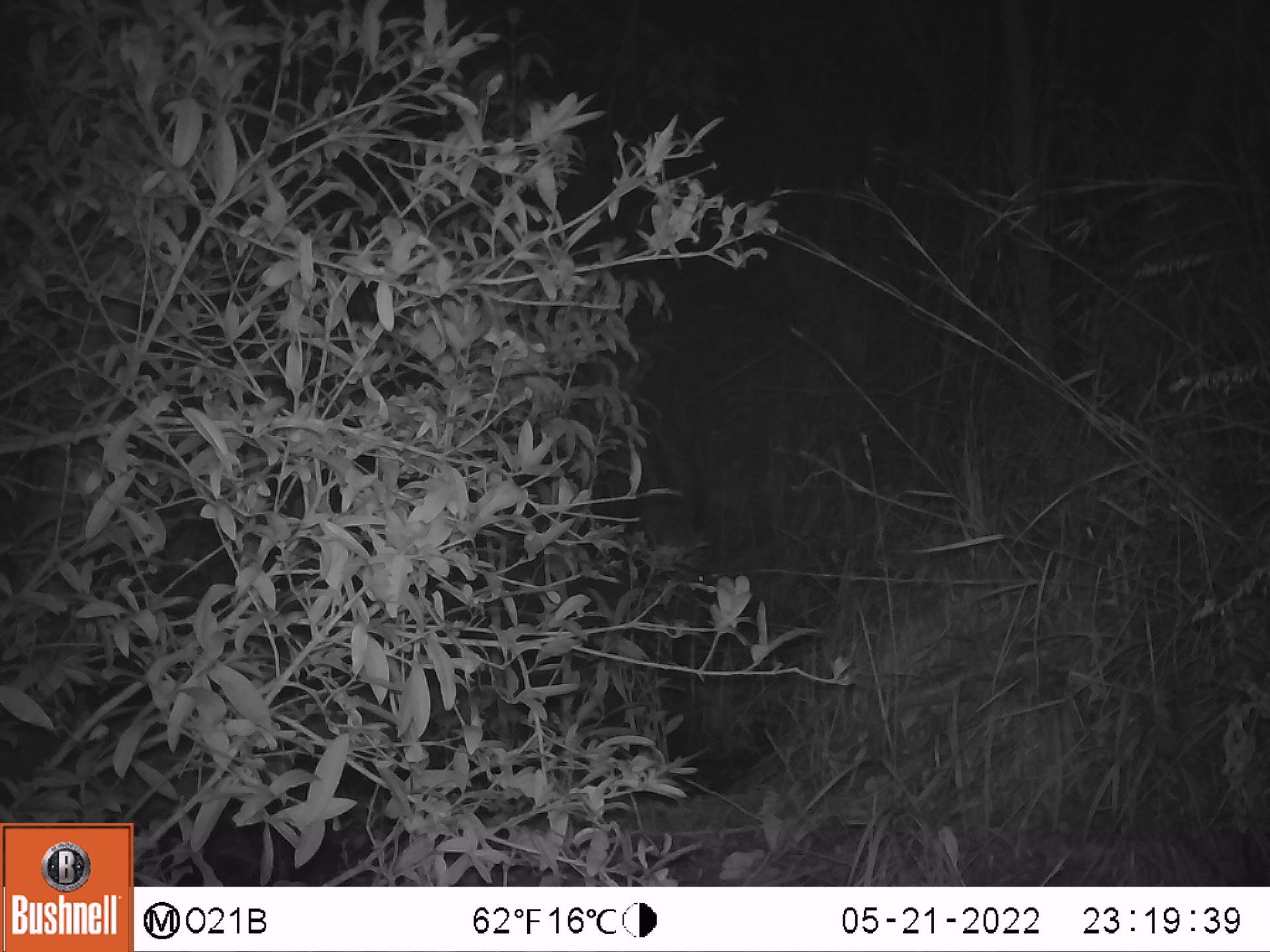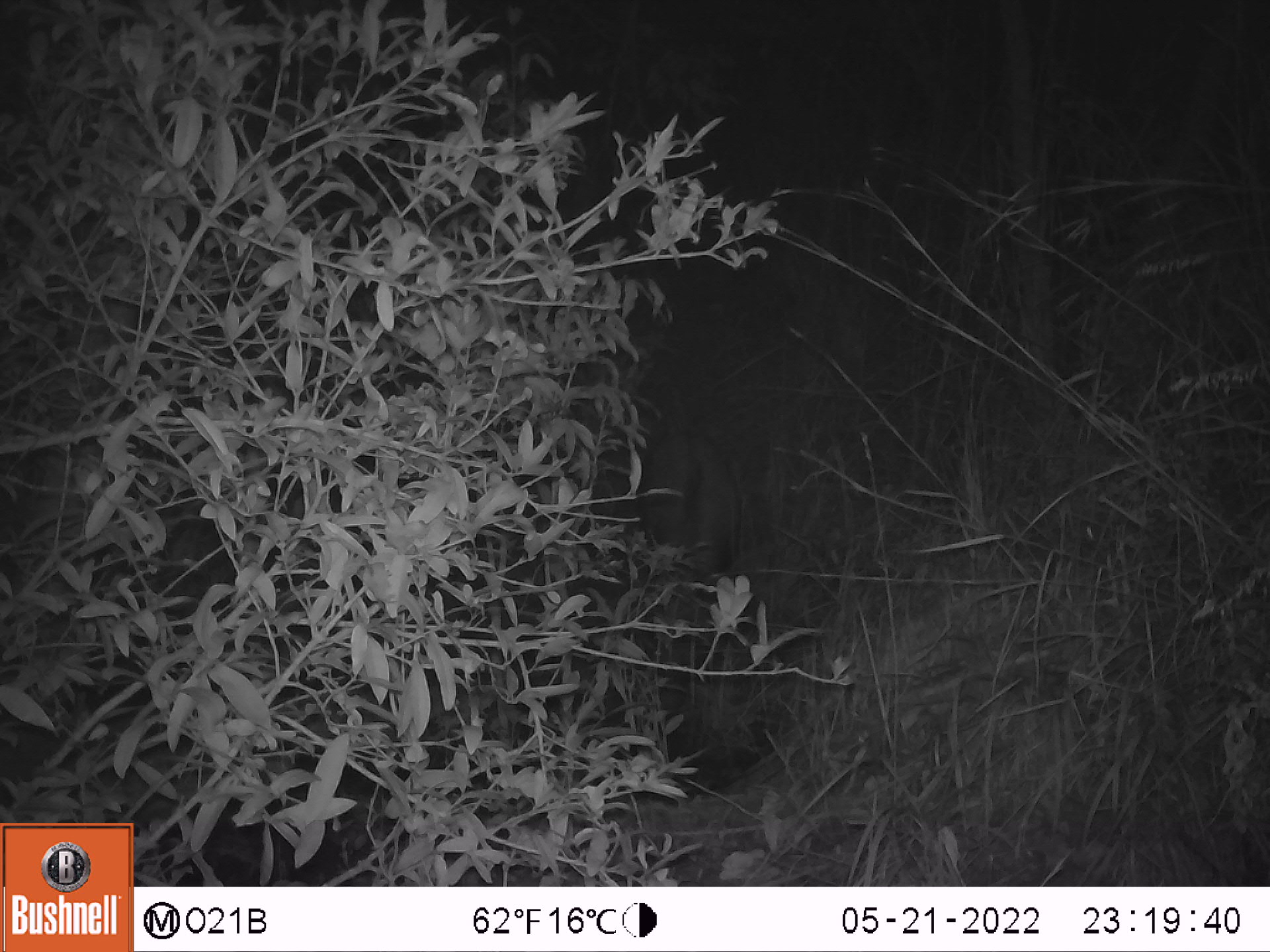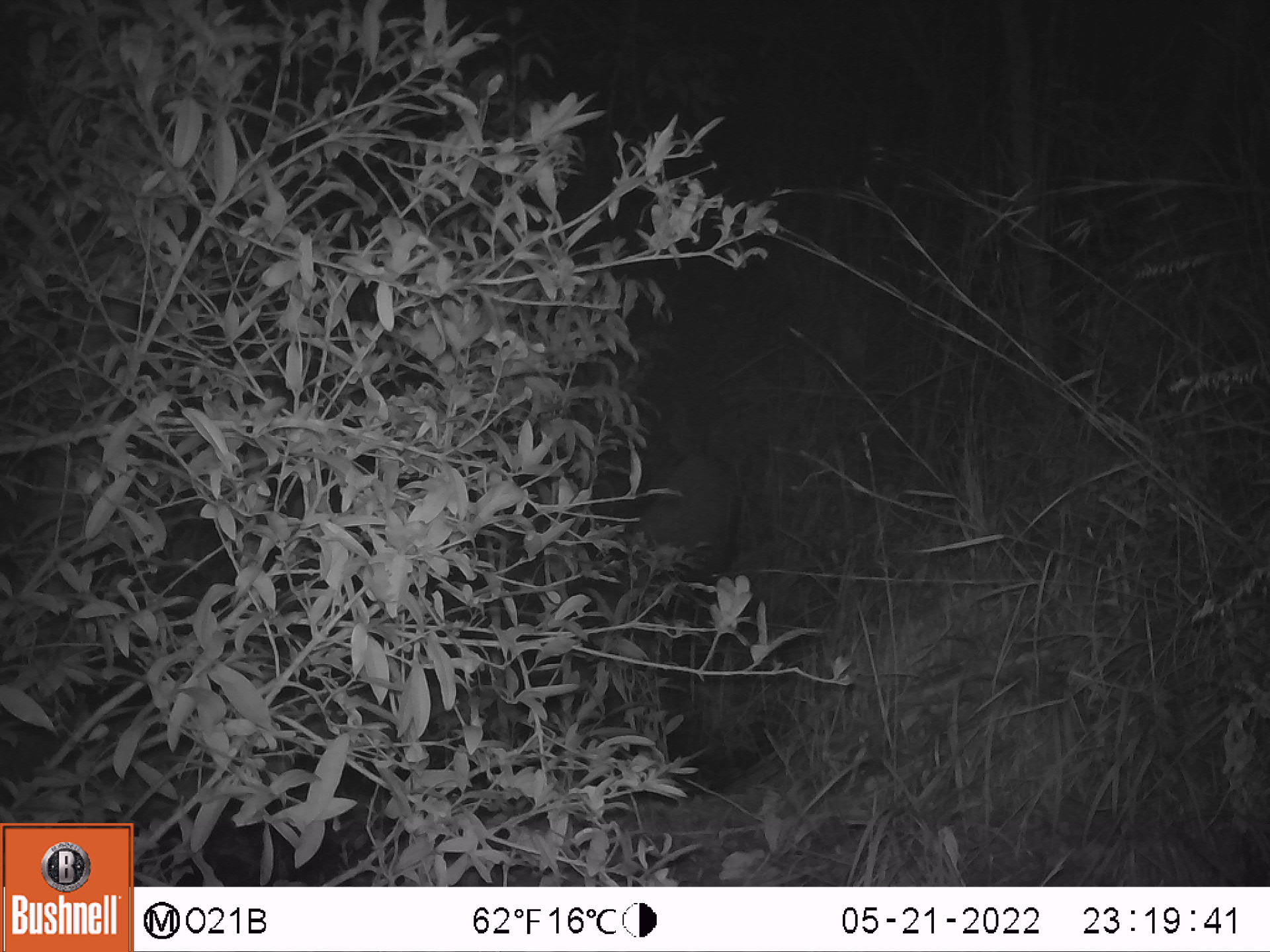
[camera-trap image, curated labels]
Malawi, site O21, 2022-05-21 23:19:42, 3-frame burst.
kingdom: Animalia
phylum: Chordata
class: Mammalia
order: Artiodactyla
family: Suidae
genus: Potamochoerus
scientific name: Potamochoerus larvatus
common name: bushpig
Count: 1.